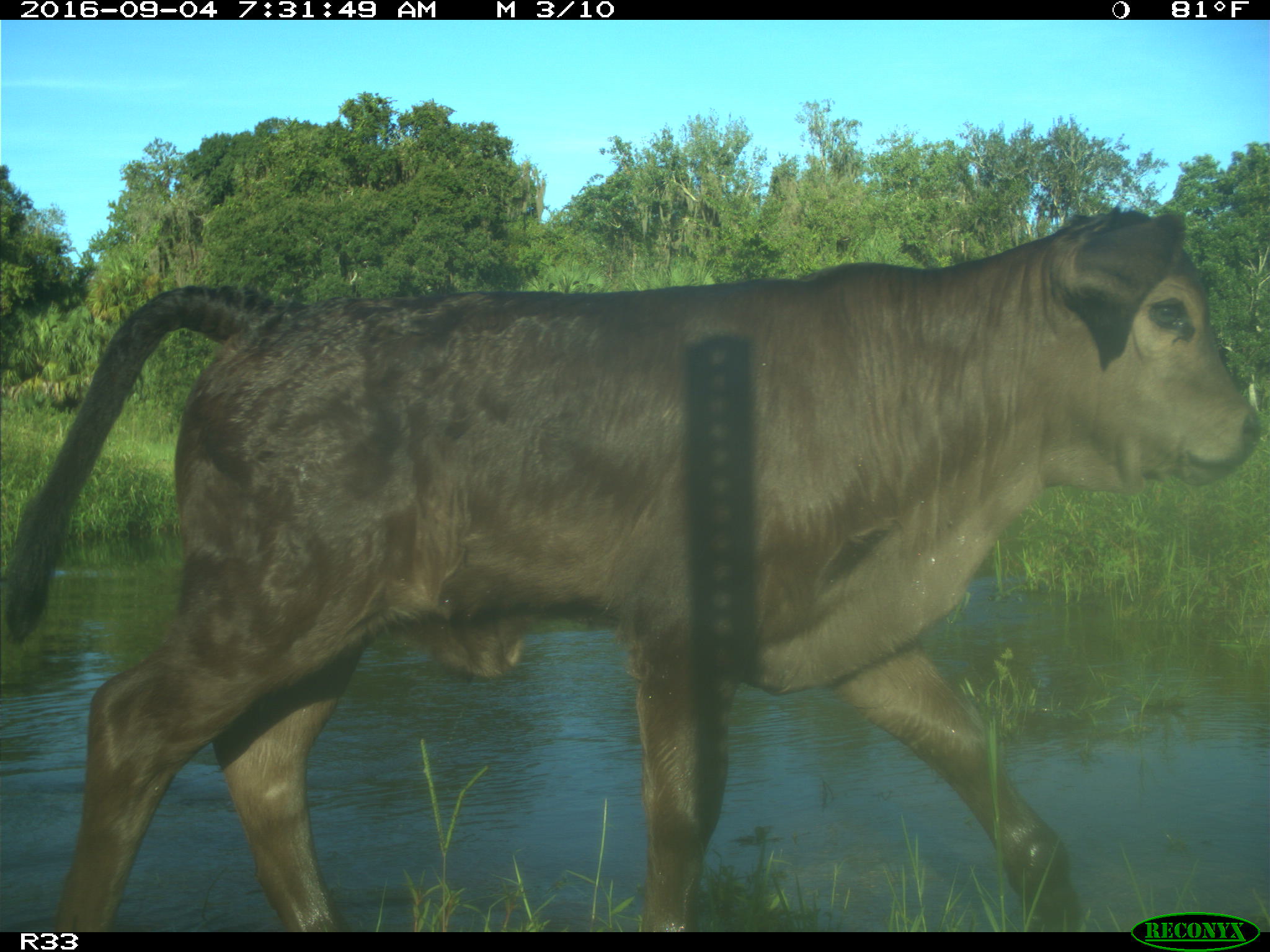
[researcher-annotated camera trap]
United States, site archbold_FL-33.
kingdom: Animalia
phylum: Chordata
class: Mammalia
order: Artiodactyla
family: Bovidae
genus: Bos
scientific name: Bos taurus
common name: domestic cow